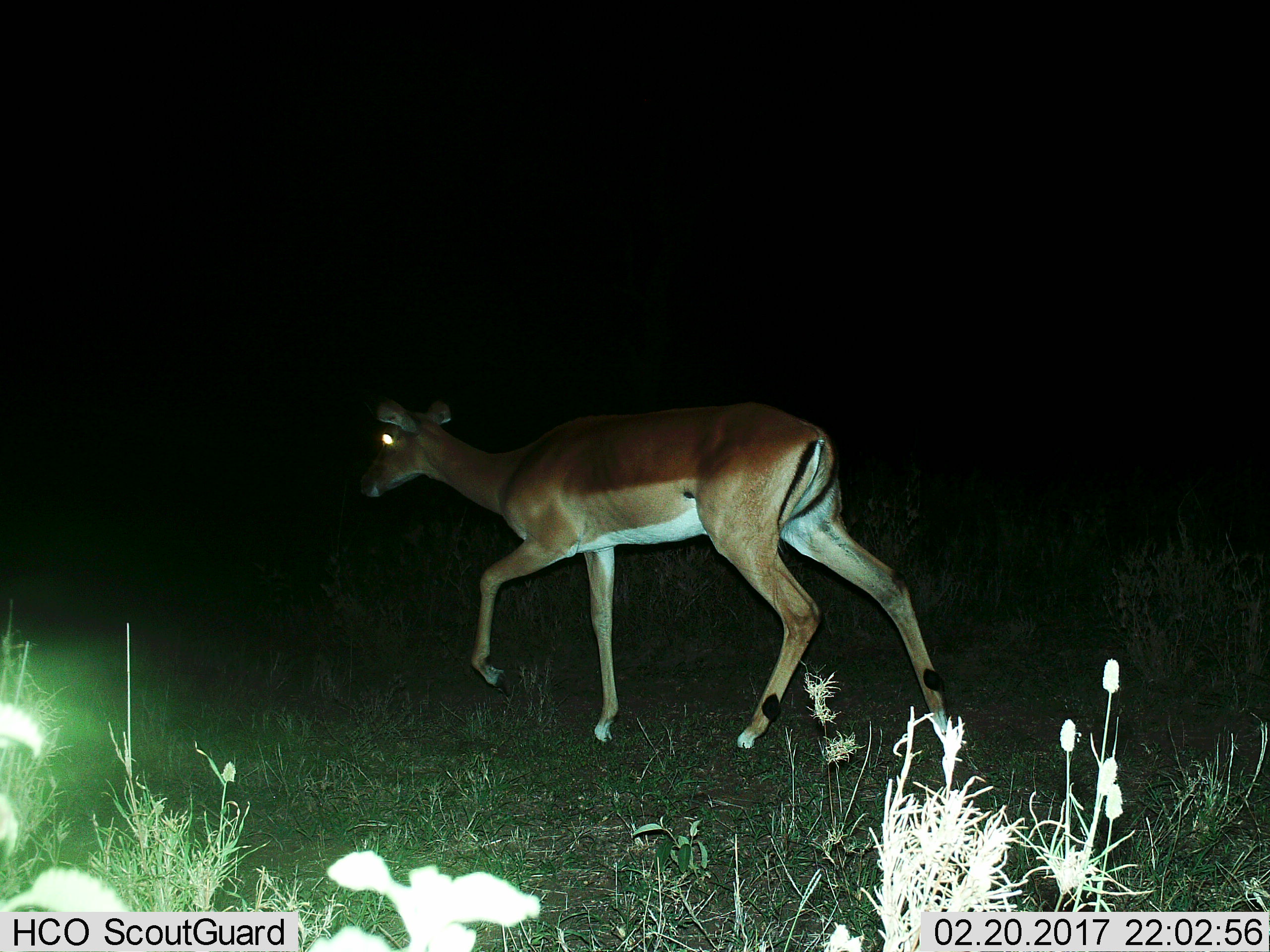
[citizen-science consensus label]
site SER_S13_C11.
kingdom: Animalia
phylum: Chordata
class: Mammalia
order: Artiodactyla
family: Bovidae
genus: Nanger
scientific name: Nanger granti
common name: grant's gazelle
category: gazellegrants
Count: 1.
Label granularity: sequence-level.